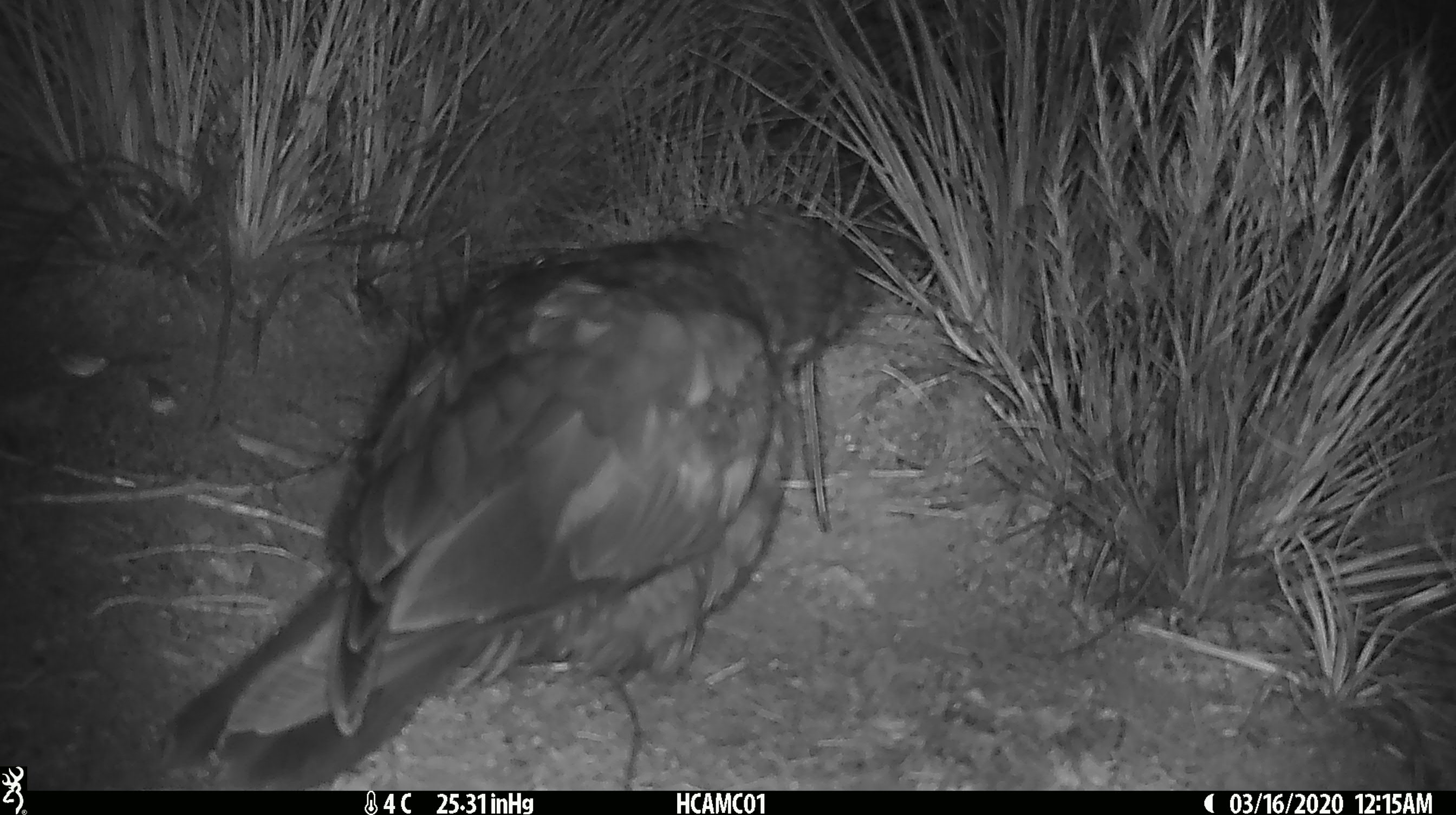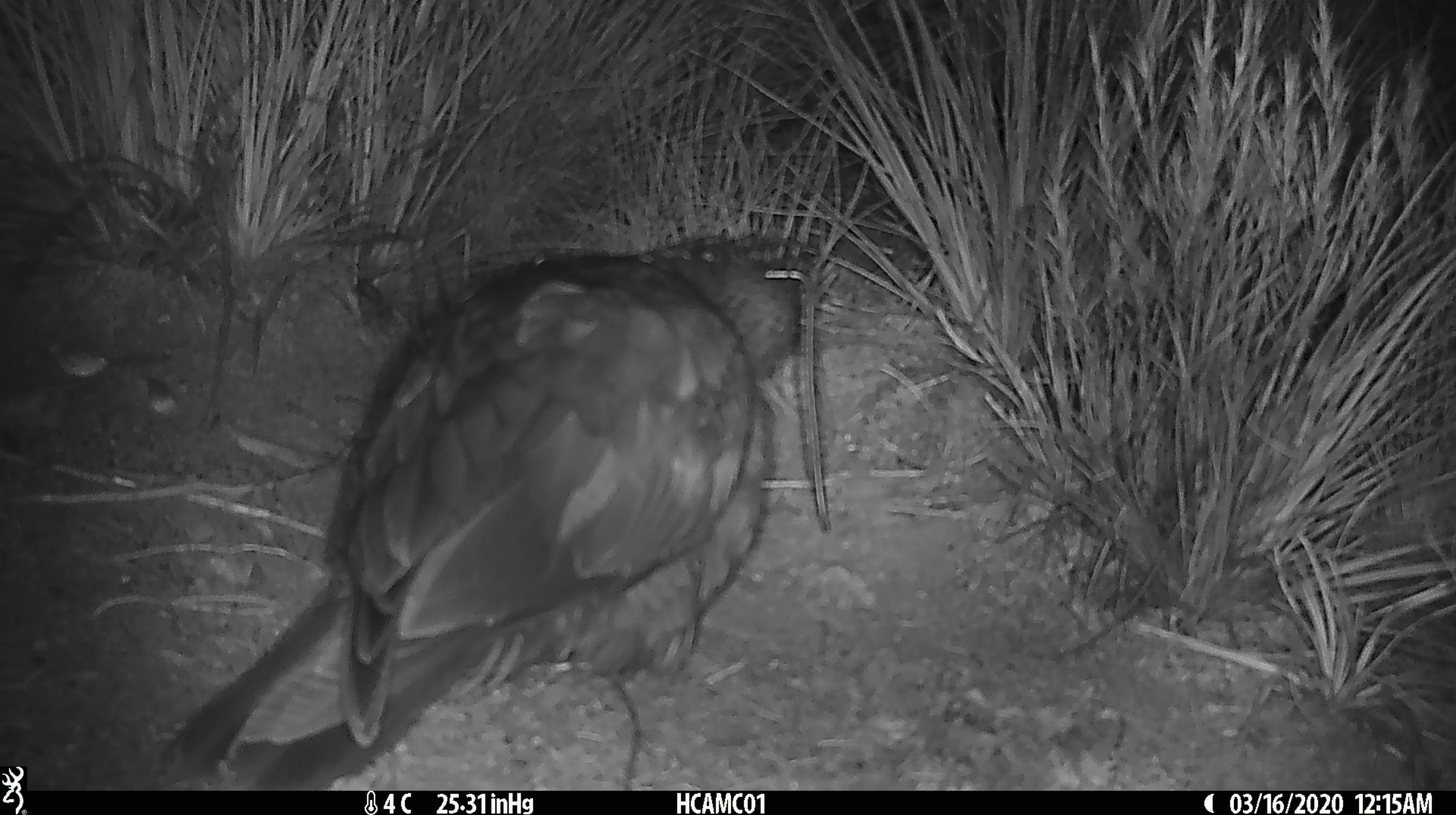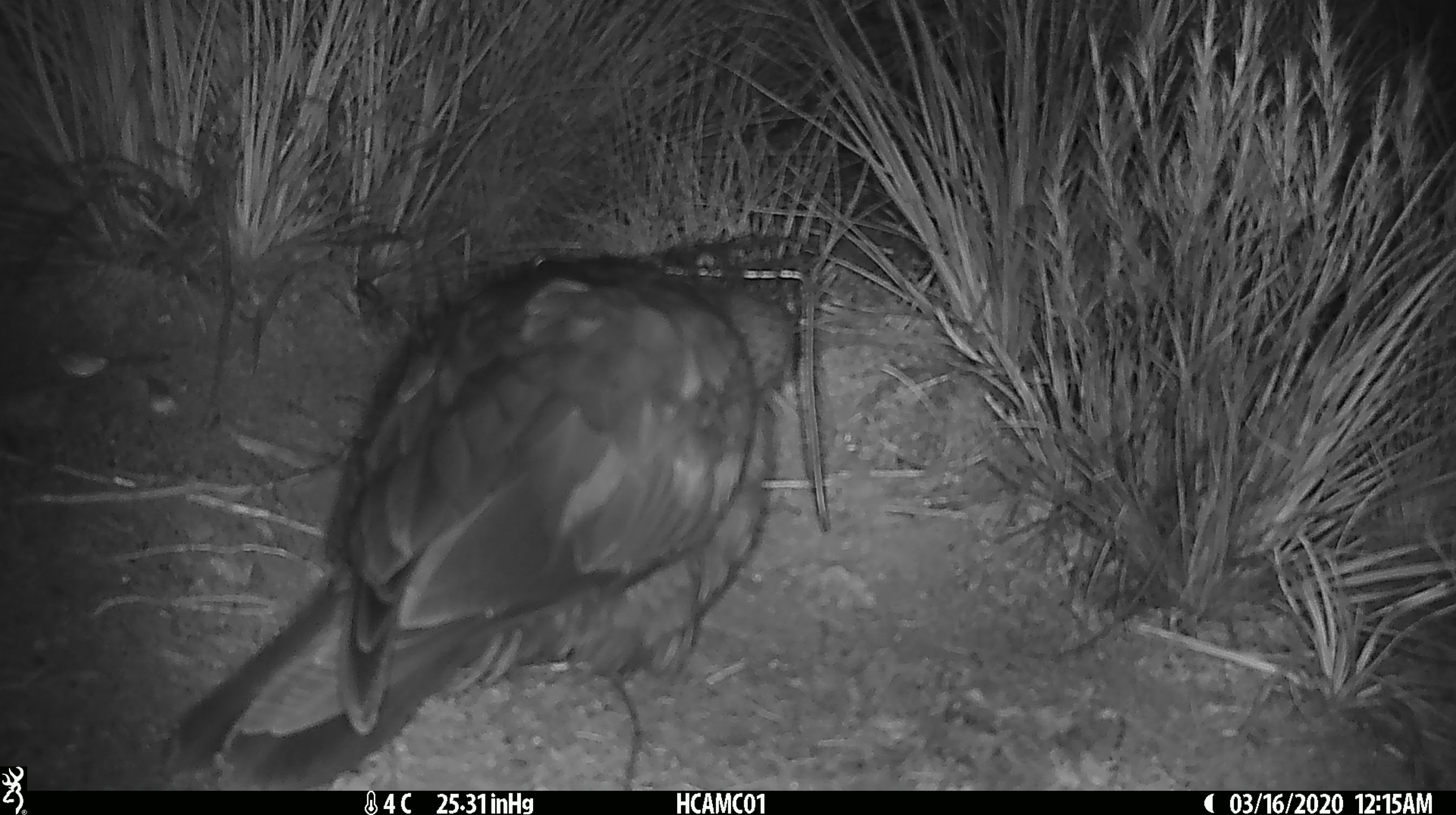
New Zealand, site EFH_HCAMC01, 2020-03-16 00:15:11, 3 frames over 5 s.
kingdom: Animalia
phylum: Chordata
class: Aves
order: Psittaciformes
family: Strigopidae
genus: Nestor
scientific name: Nestor notabilis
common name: kea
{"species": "kea (Nestor notabilis)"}